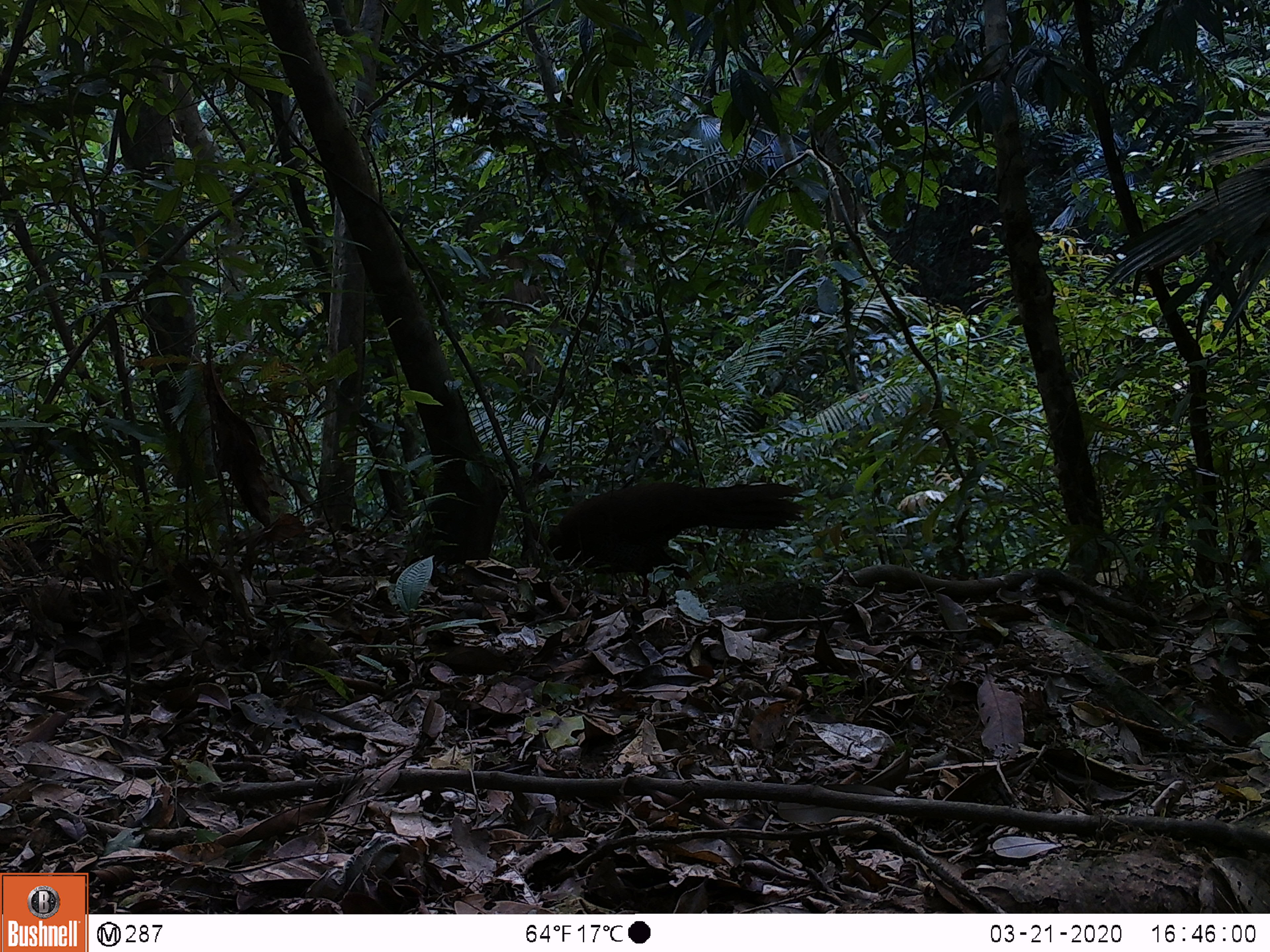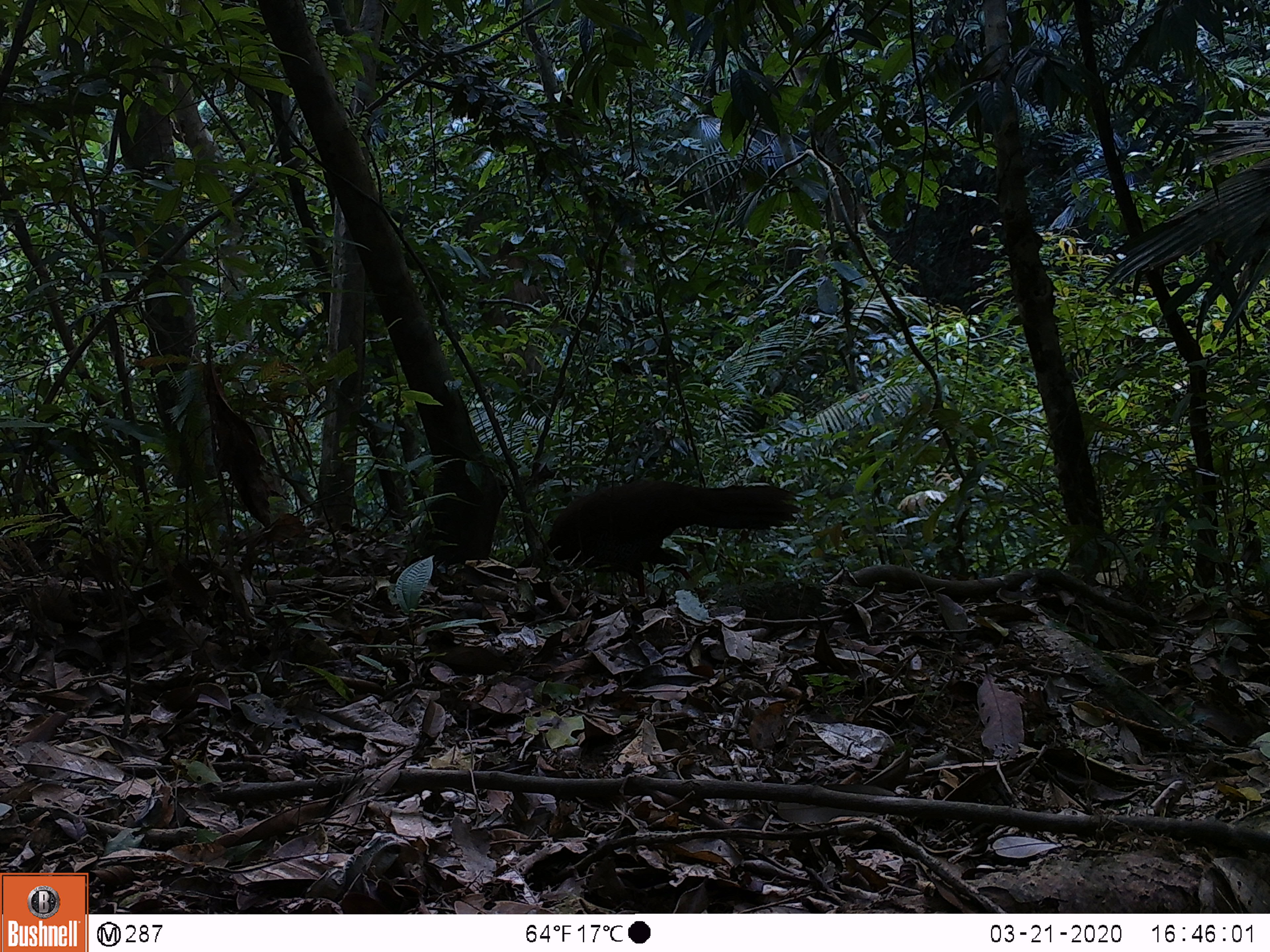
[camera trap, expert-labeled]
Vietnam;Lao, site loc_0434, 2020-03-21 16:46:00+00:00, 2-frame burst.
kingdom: Animalia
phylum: Chordata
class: Aves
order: Galliformes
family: Phasianidae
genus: Lophura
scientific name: Lophura nycthemera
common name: silver pheasant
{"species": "silver pheasant (Lophura nycthemera)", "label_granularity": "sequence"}